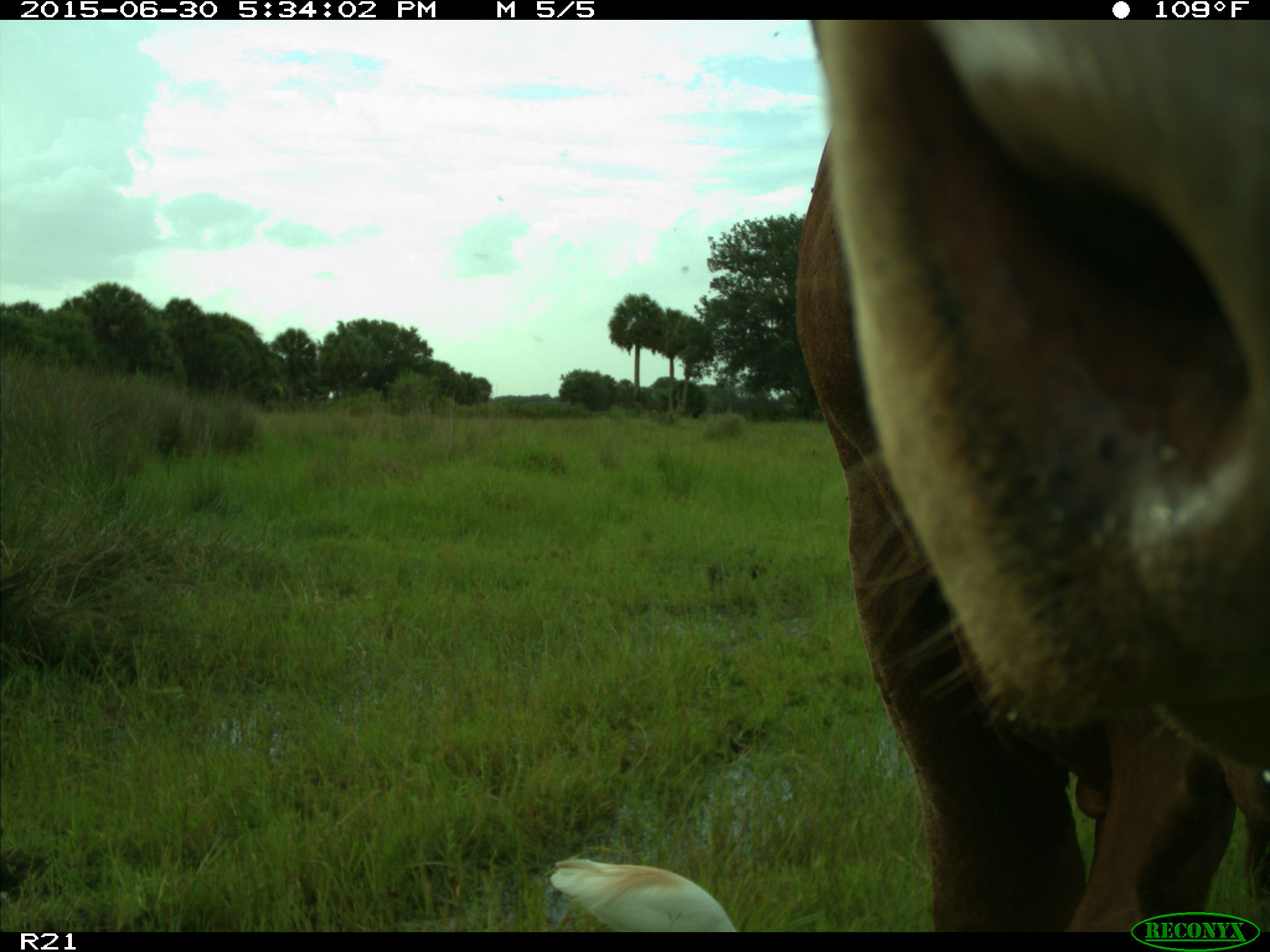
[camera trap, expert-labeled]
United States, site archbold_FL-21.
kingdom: Animalia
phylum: Chordata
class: Mammalia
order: Artiodactyla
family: Bovidae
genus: Bos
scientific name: Bos taurus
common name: domestic cow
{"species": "Bos taurus (domestic cow)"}